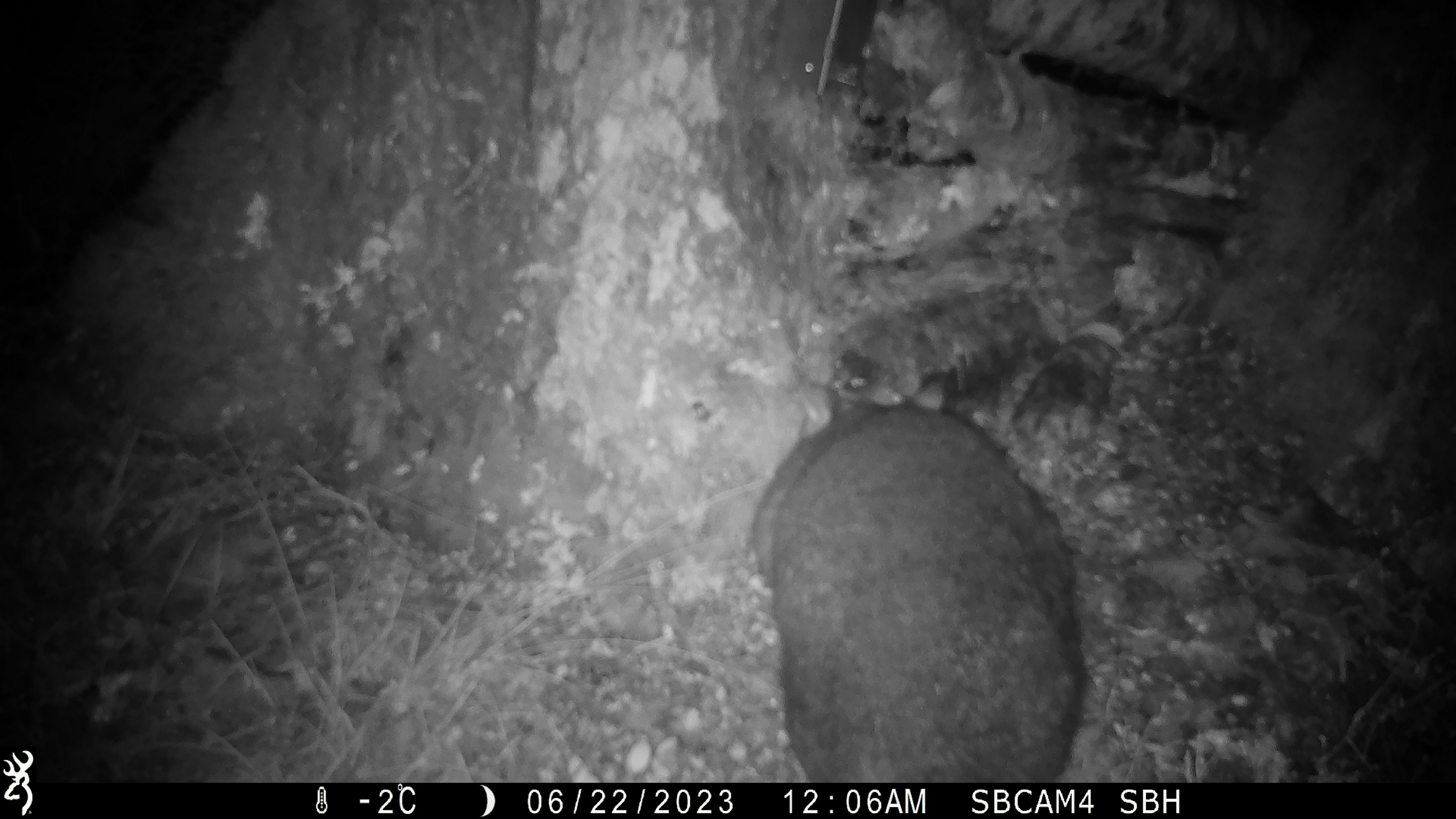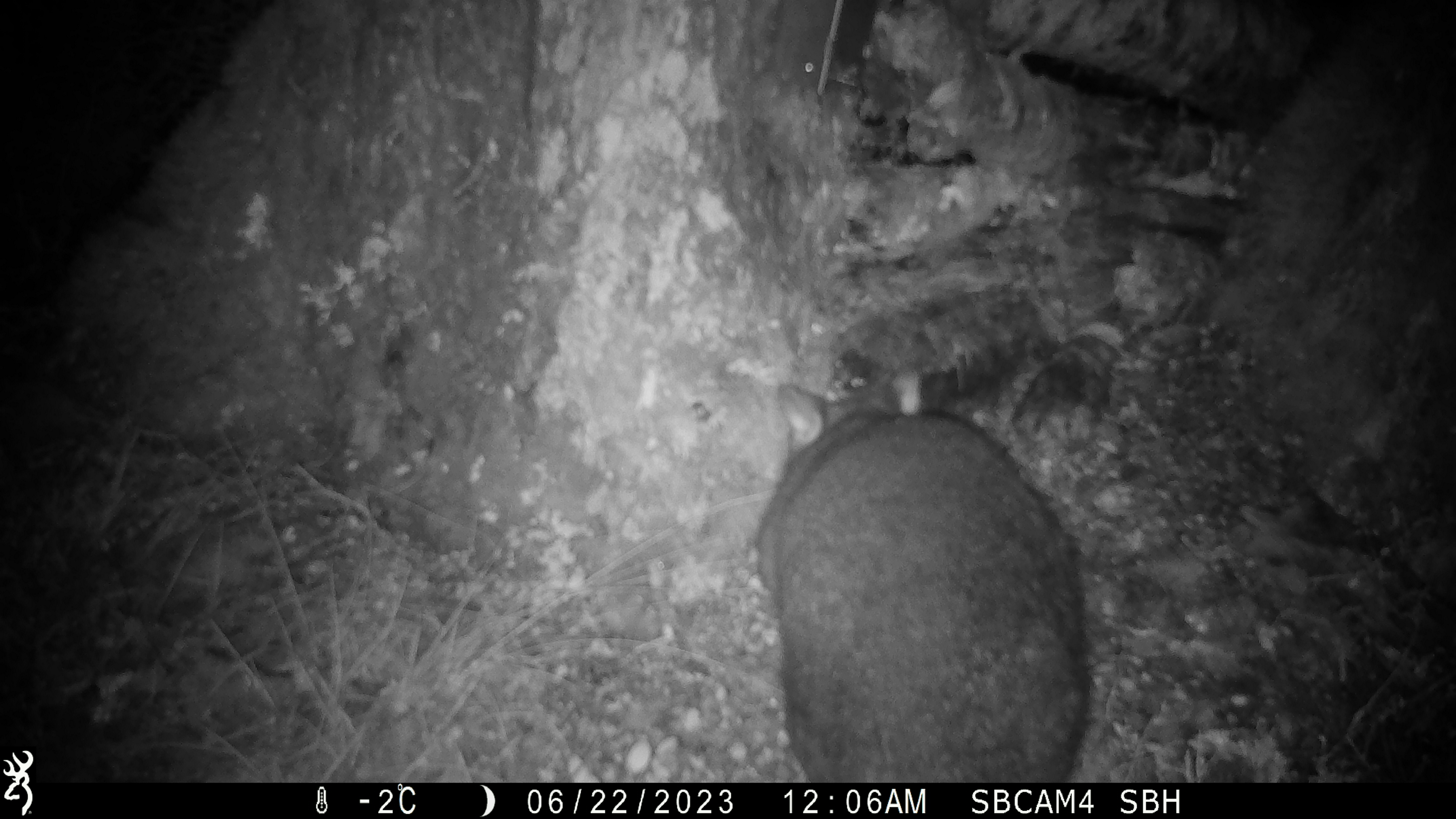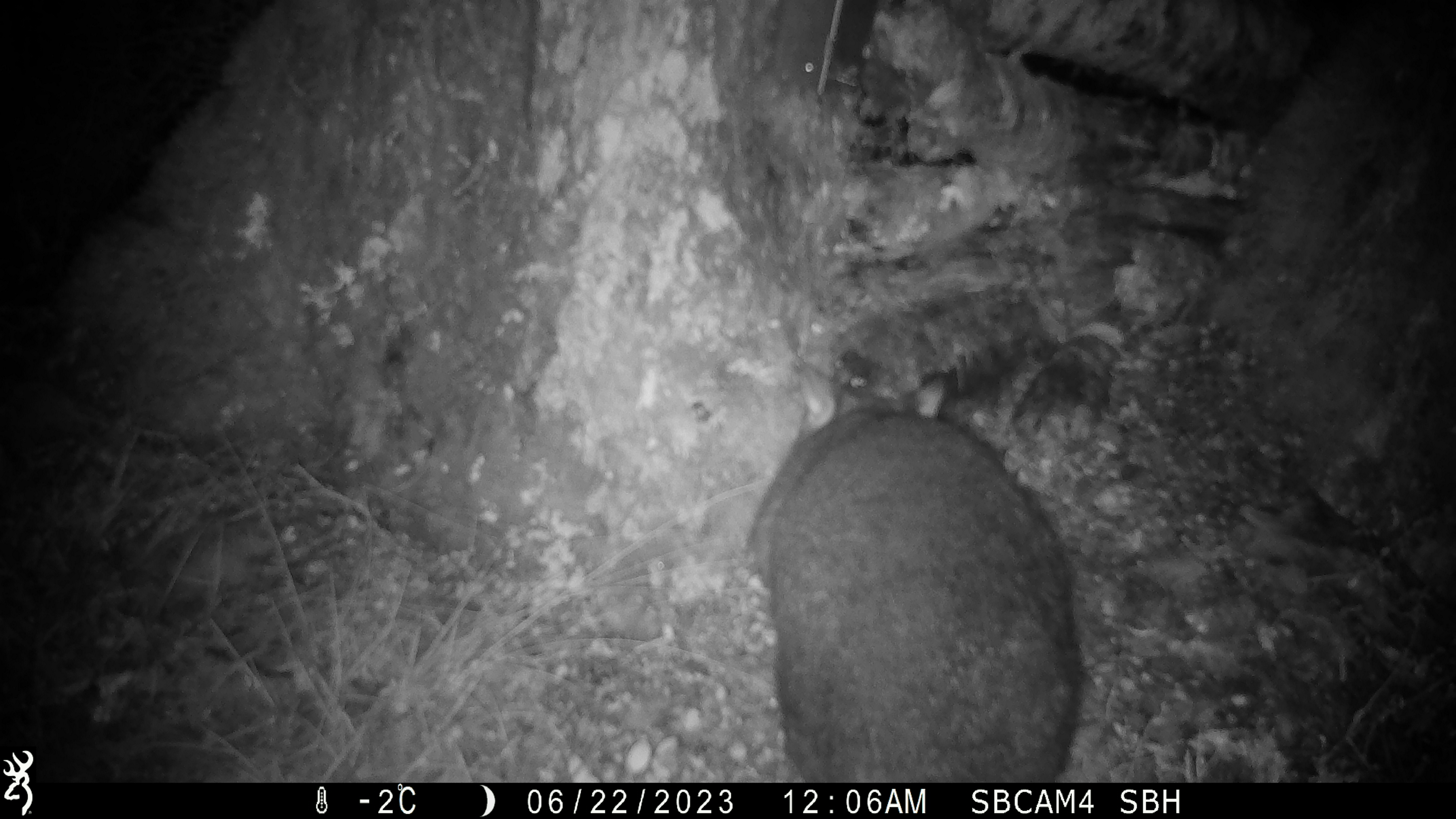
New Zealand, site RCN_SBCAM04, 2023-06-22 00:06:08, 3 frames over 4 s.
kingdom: Animalia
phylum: Chordata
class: Mammalia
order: Diprotodontia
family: Phalangeridae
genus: Trichosurus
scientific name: Trichosurus vulpecula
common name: common brushtail possum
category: possum